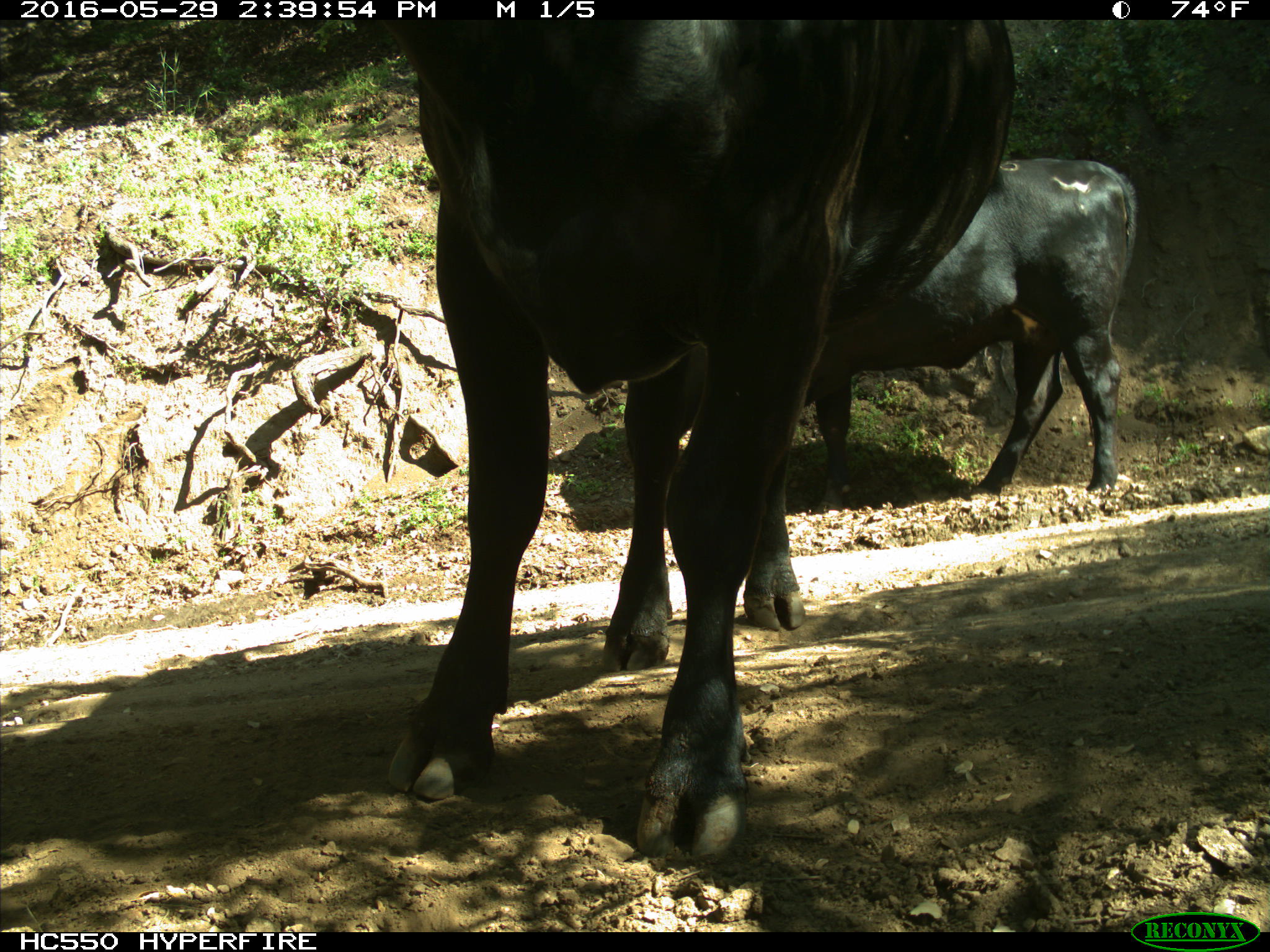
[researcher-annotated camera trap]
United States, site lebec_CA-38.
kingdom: Animalia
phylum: Chordata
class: Mammalia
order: Artiodactyla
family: Bovidae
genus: Bos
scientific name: Bos taurus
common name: domestic cow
Bos taurus (domestic cow).